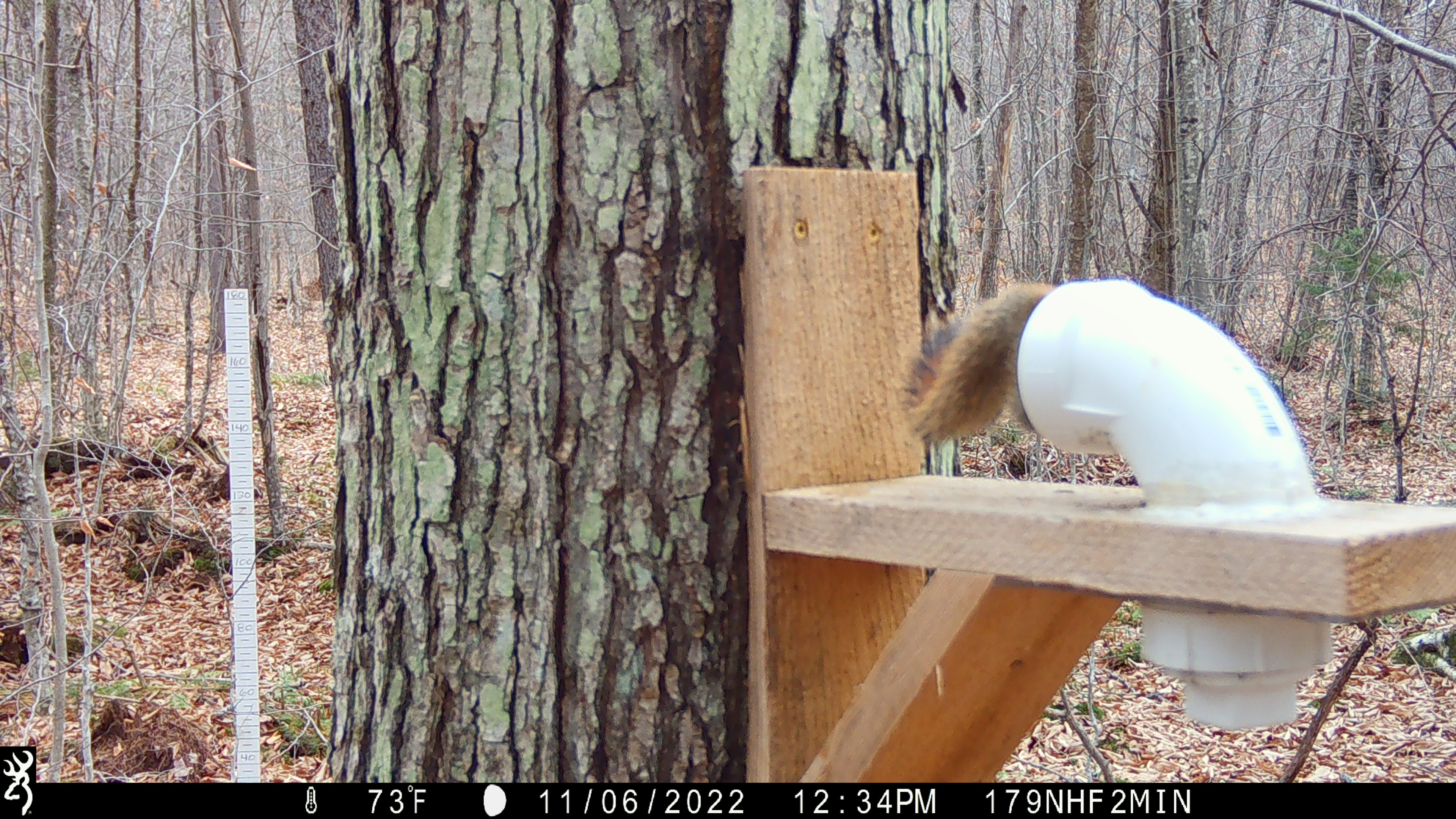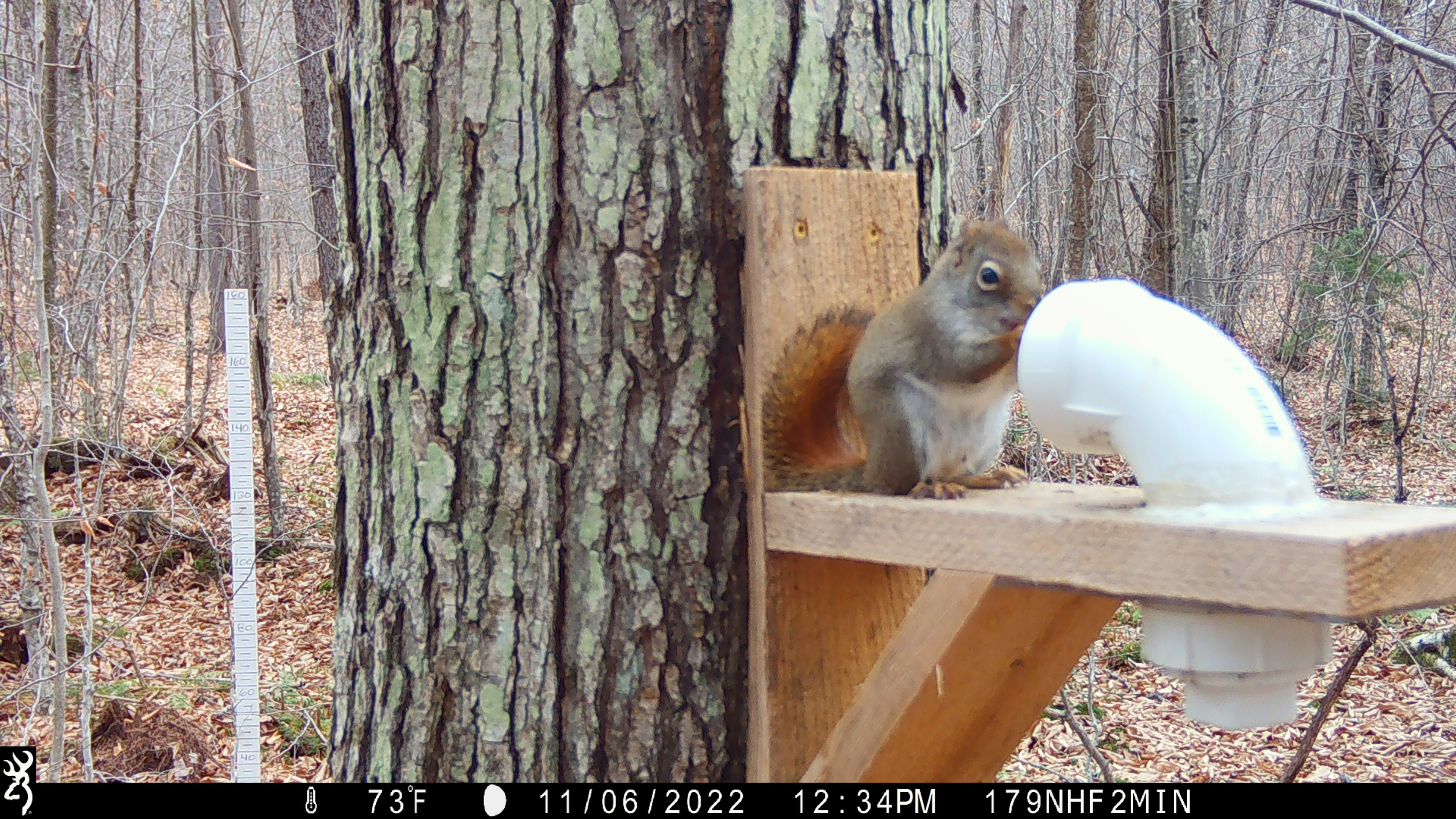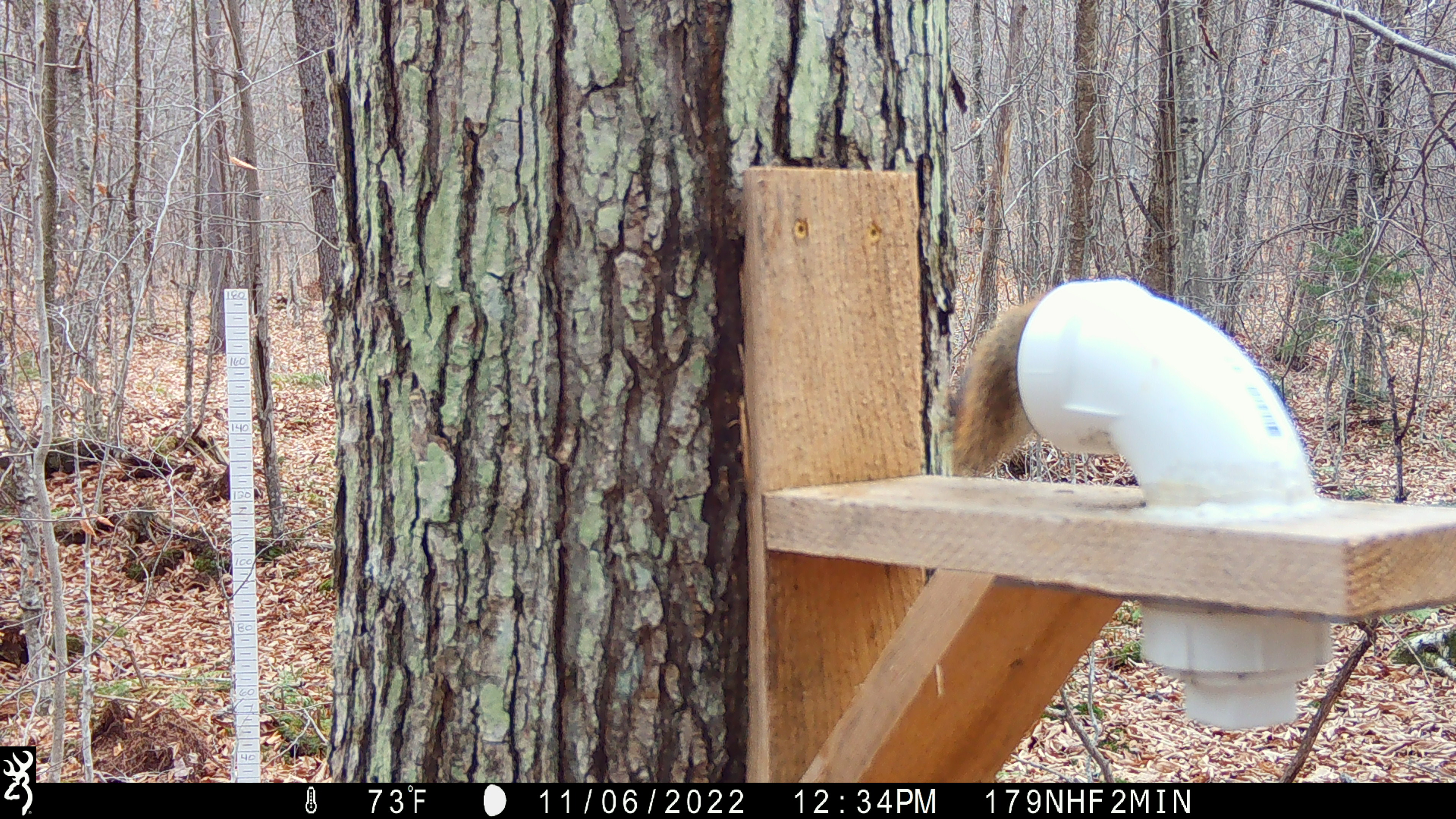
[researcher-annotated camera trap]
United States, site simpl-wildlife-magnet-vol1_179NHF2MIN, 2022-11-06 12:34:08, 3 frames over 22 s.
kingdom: Animalia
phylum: Chordata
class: Mammalia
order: Rodentia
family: Sciuridae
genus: Tamiasciurus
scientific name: Tamiasciurus hudsonicus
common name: red squirrel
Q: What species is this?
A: Red squirrel (Tamiasciurus hudsonicus).